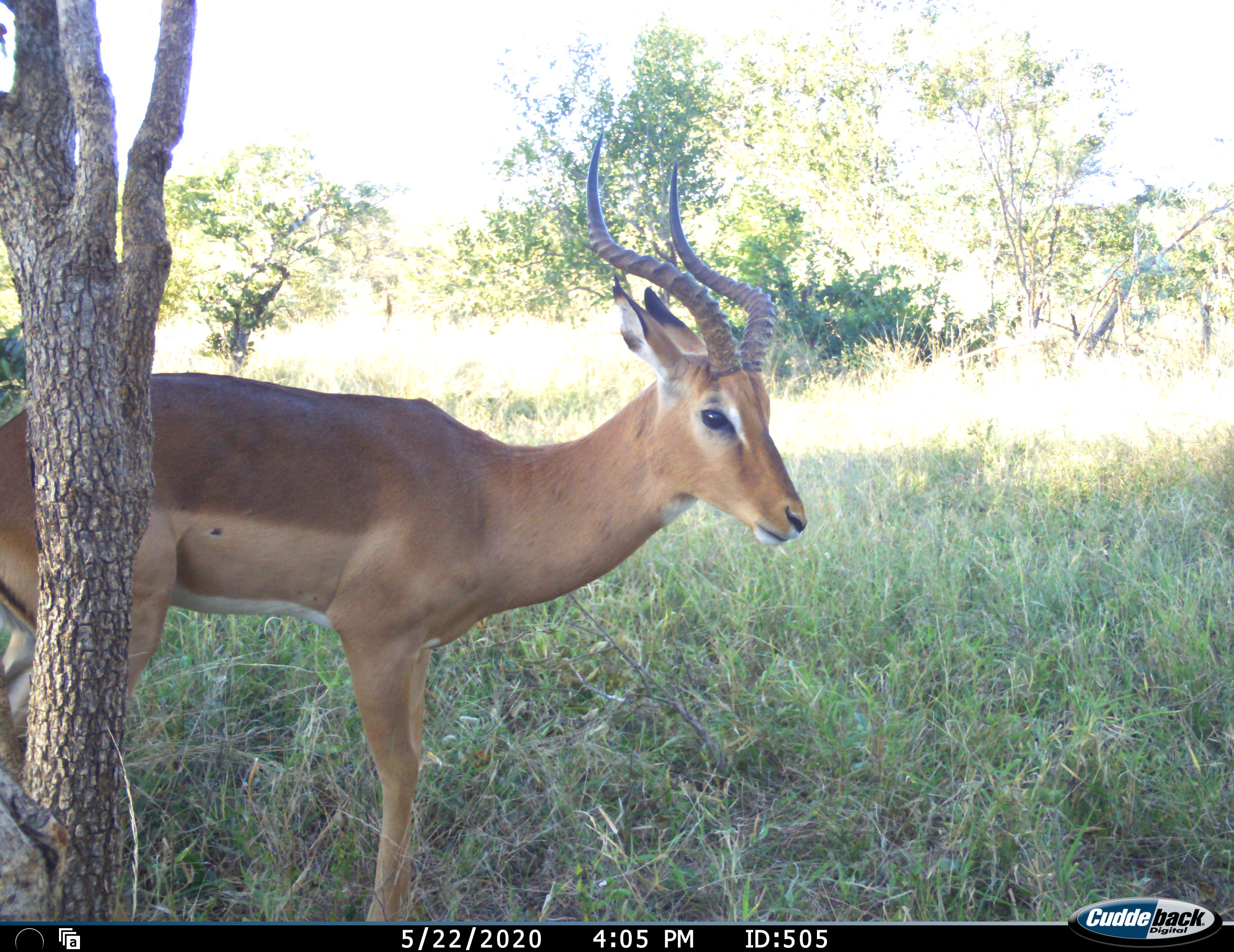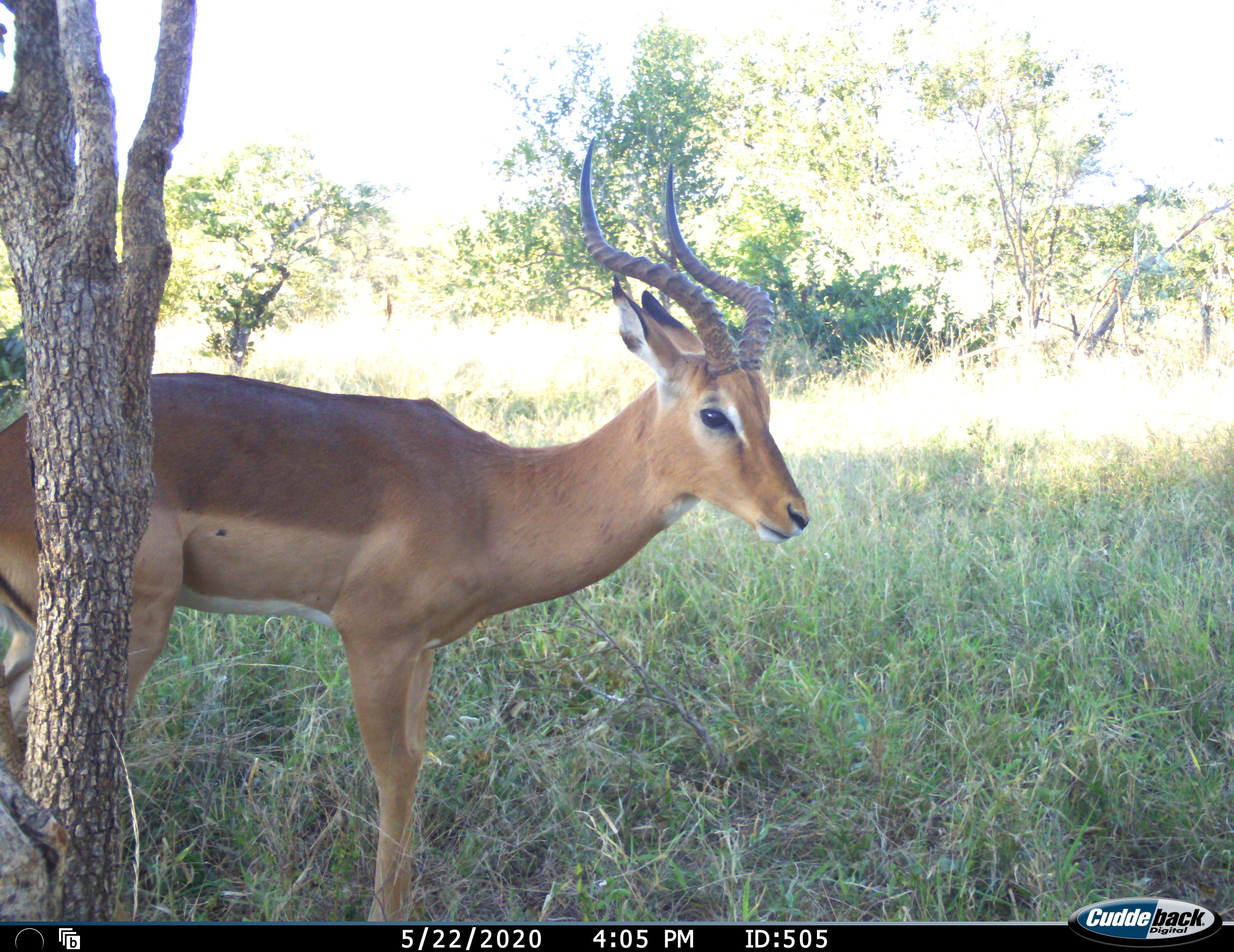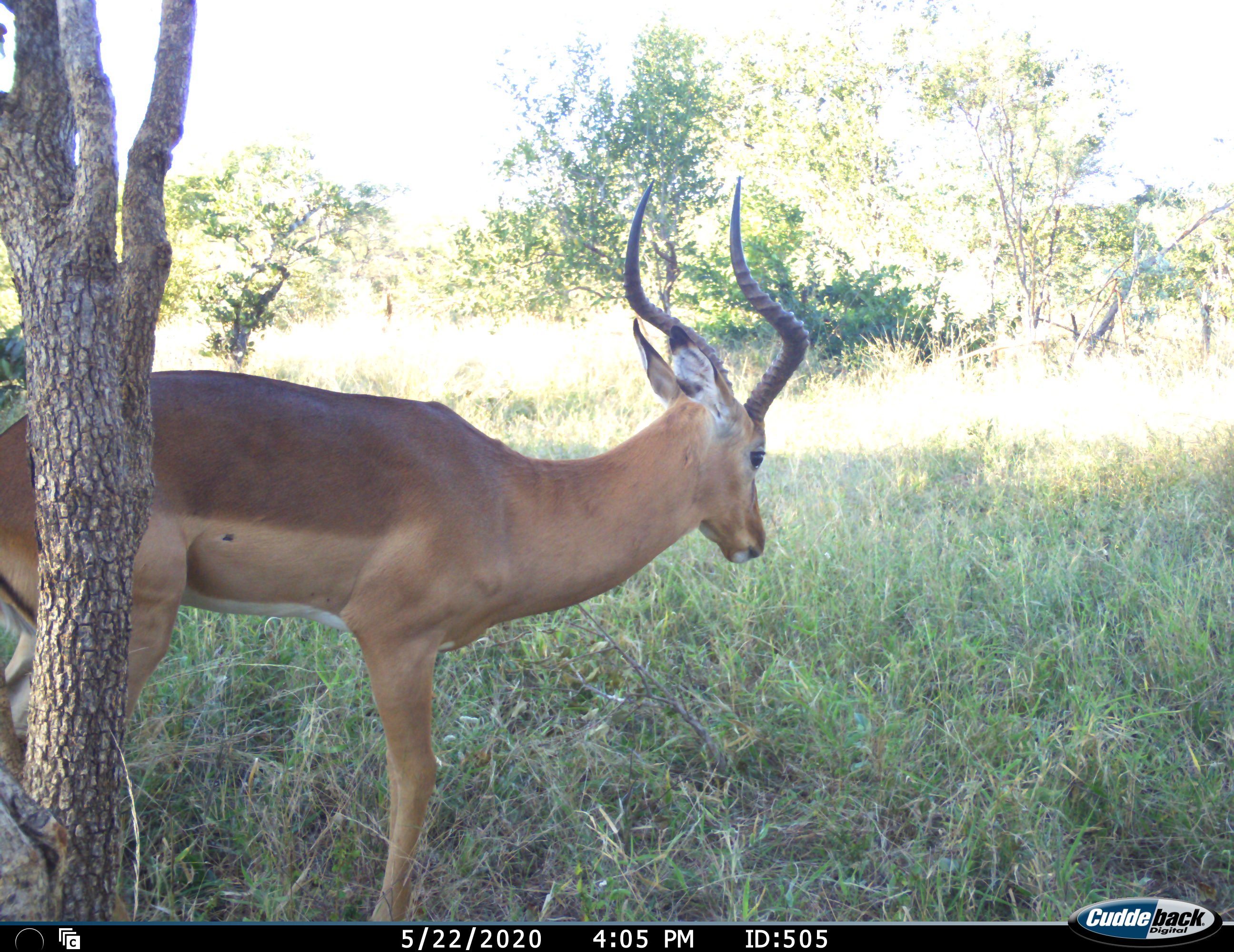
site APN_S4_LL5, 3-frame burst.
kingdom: Animalia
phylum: Chordata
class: Mammalia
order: Artiodactyla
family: Bovidae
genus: Aepyceros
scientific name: Aepyceros melampus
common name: impala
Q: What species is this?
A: Impala (Aepyceros melampus).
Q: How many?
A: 1.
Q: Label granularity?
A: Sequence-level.